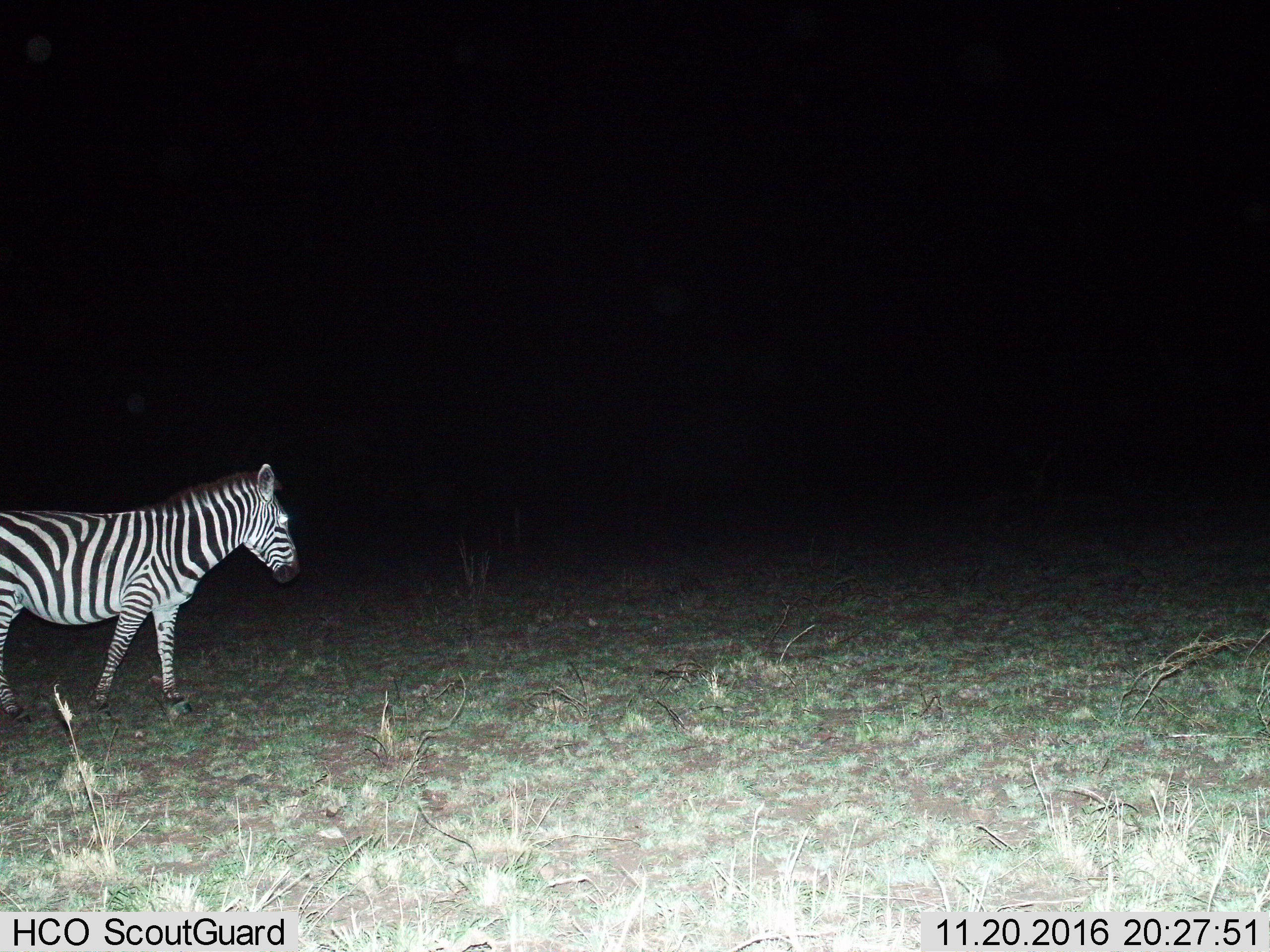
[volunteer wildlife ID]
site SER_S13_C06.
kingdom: Animalia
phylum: Chordata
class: Mammalia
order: Perissodactyla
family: Equidae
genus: Equus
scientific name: Equus quagga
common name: plains zebra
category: zebraplains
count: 1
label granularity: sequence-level